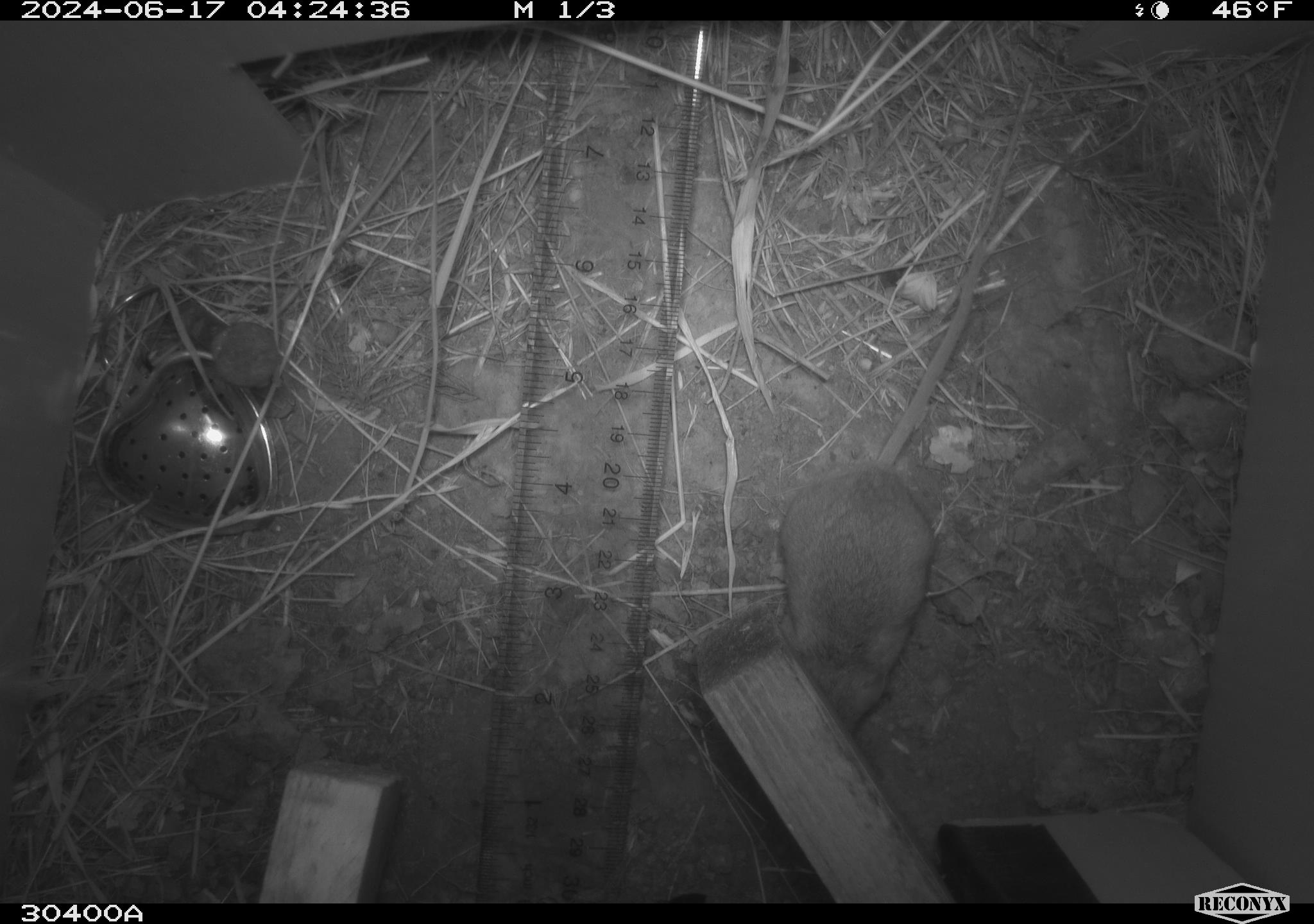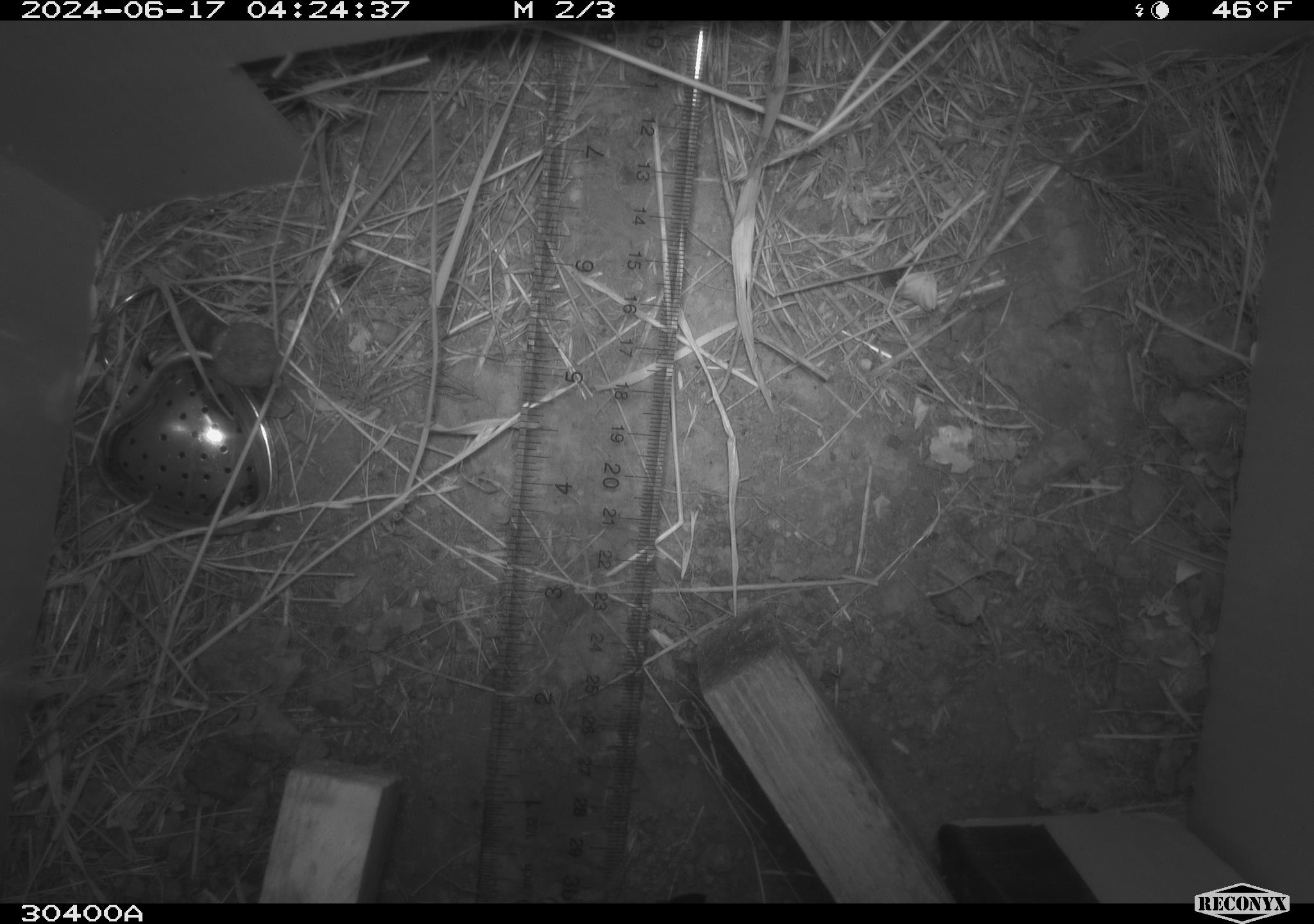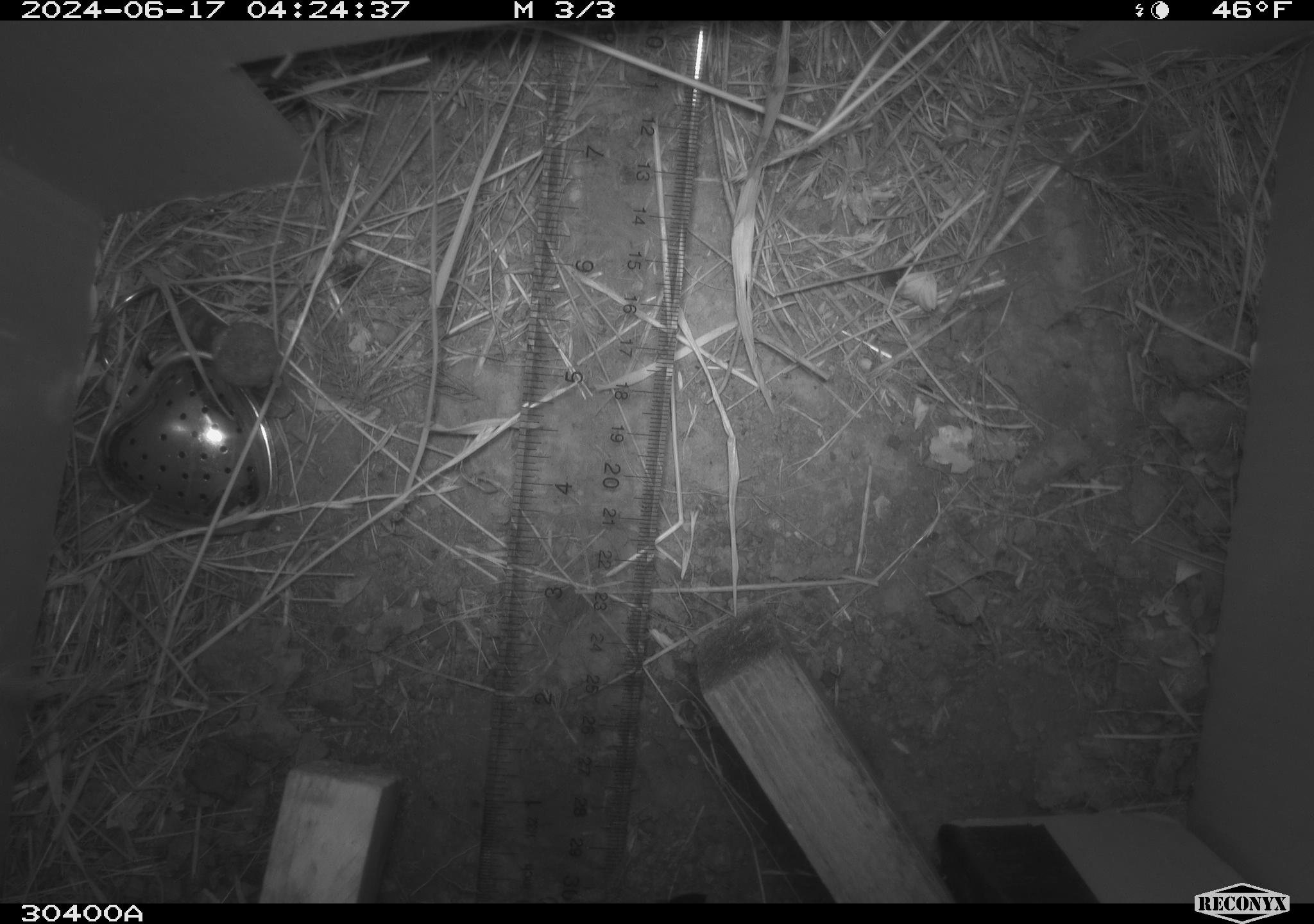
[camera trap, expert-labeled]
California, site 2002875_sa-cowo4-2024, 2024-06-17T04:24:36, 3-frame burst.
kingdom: Animalia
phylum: Chordata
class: Mammalia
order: Rodentia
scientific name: Rodentia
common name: mouse species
Mouse species (Rodentia).